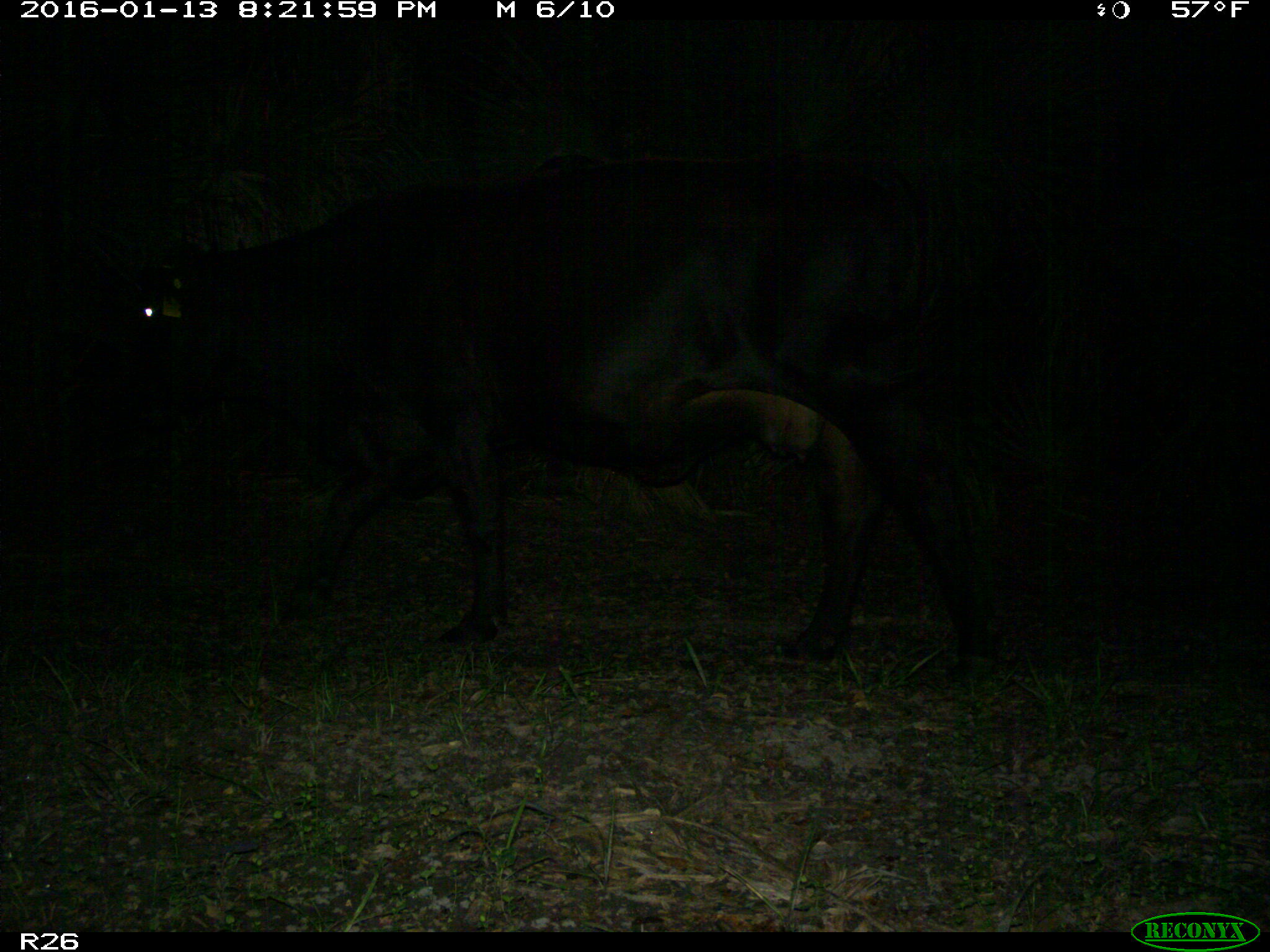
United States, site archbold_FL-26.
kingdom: Animalia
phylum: Chordata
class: Mammalia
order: Artiodactyla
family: Bovidae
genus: Bos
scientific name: Bos taurus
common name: domestic cow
Bos taurus (domestic cow).